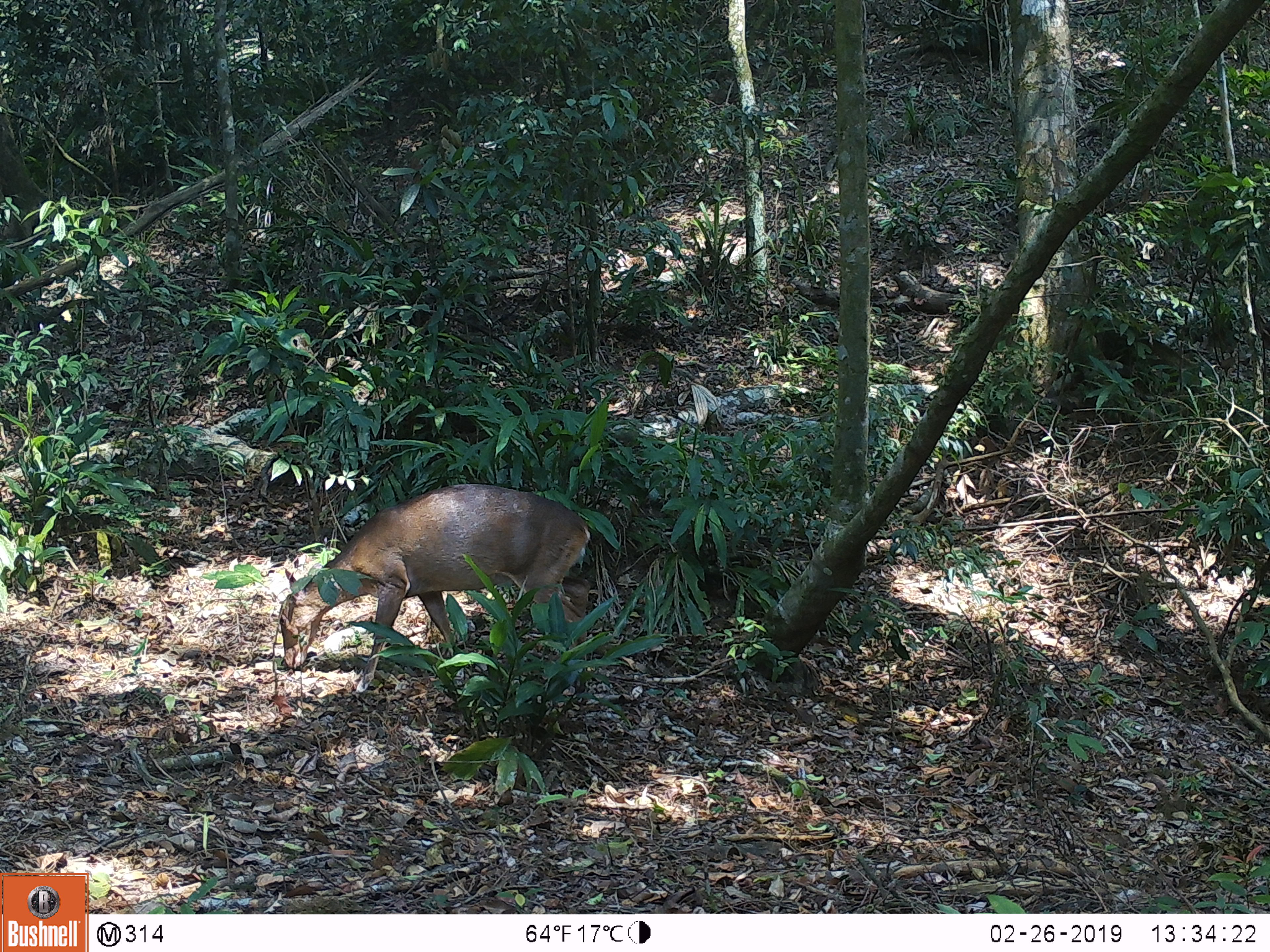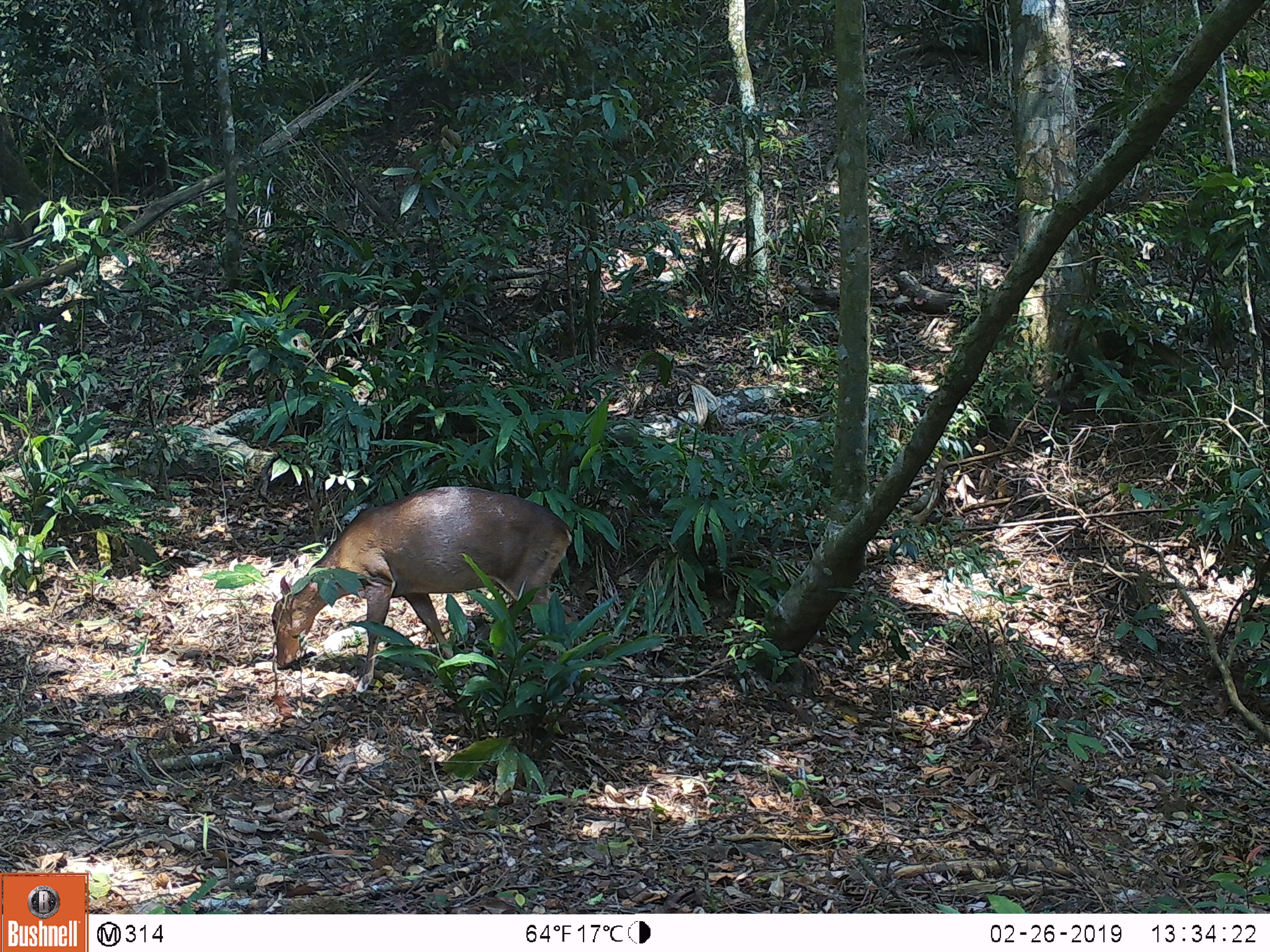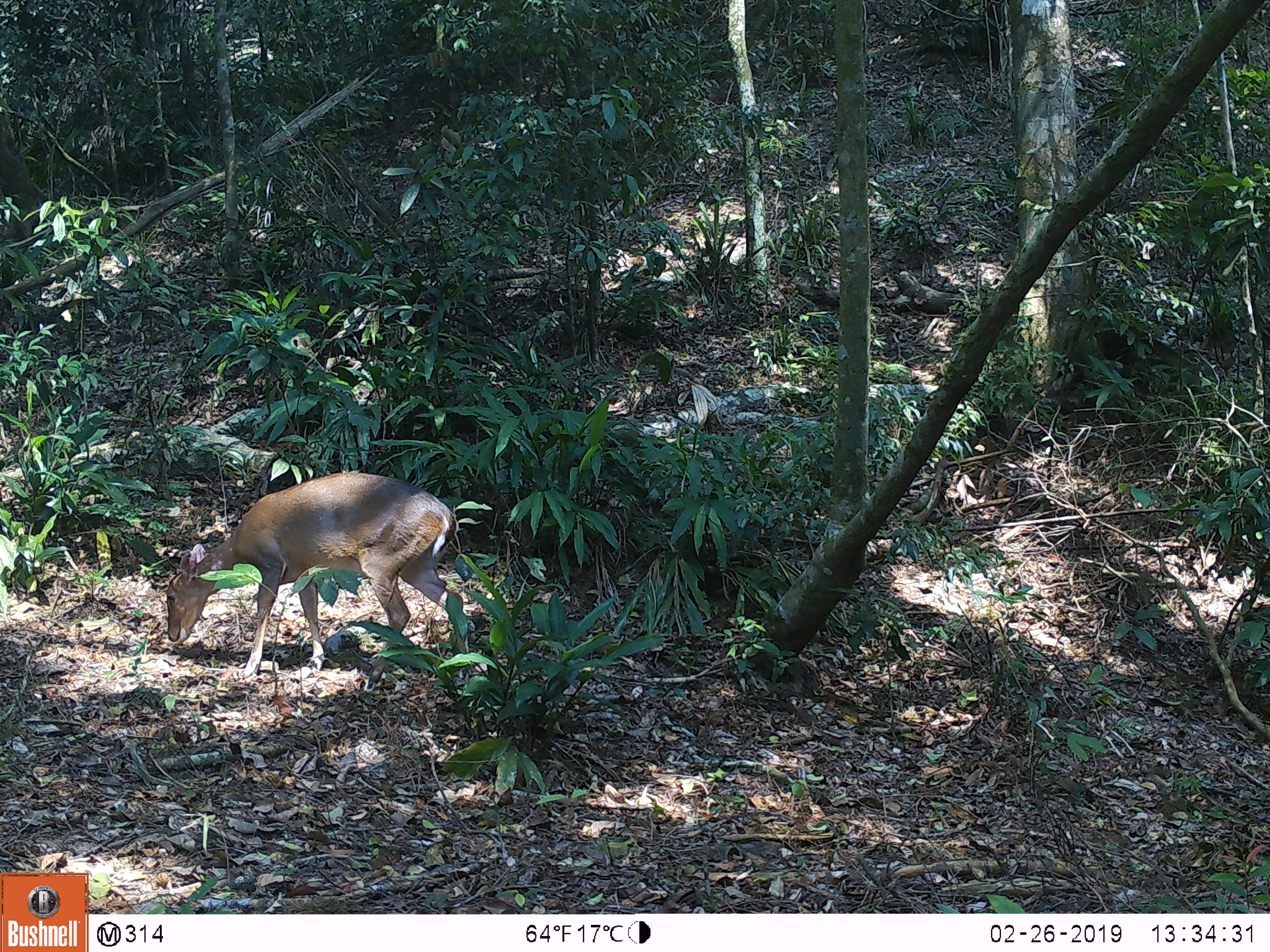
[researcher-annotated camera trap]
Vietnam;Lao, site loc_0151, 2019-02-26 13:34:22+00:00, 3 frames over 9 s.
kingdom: Animalia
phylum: Chordata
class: Mammalia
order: Artiodactyla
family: Cervidae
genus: Muntiacus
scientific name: Muntiacus vuquangensis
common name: large-antlered muntjac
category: large antlered muntjac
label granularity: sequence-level